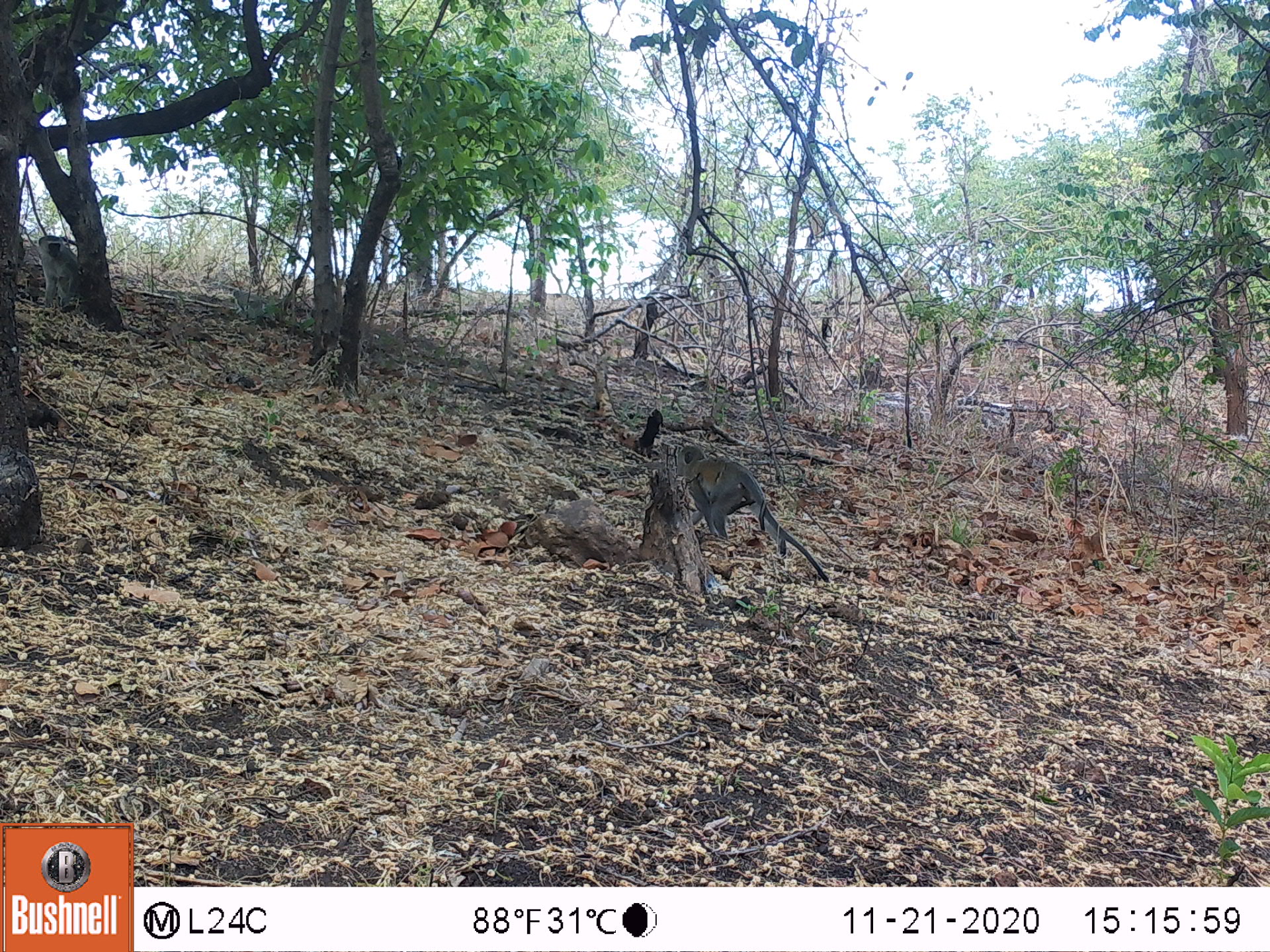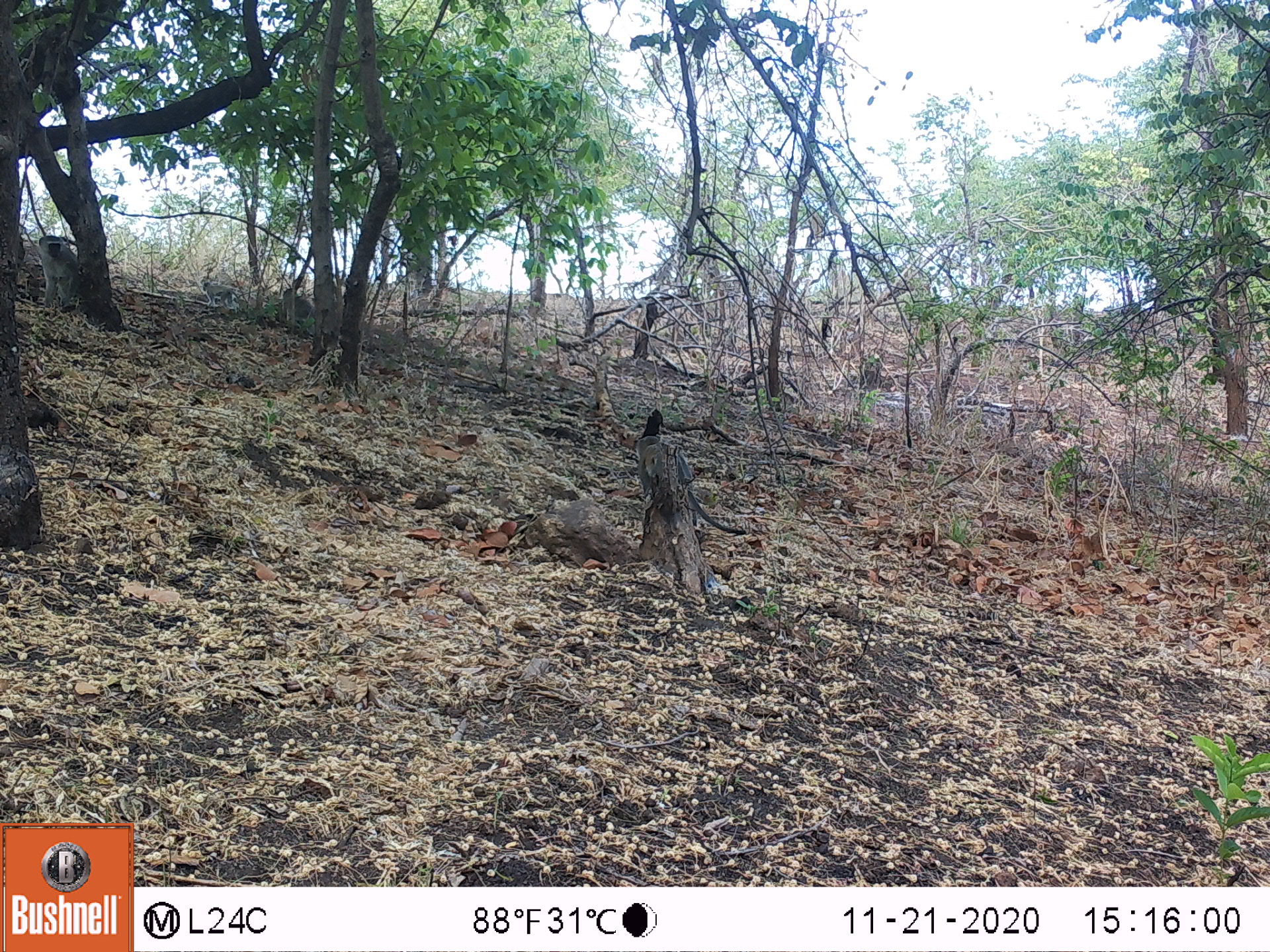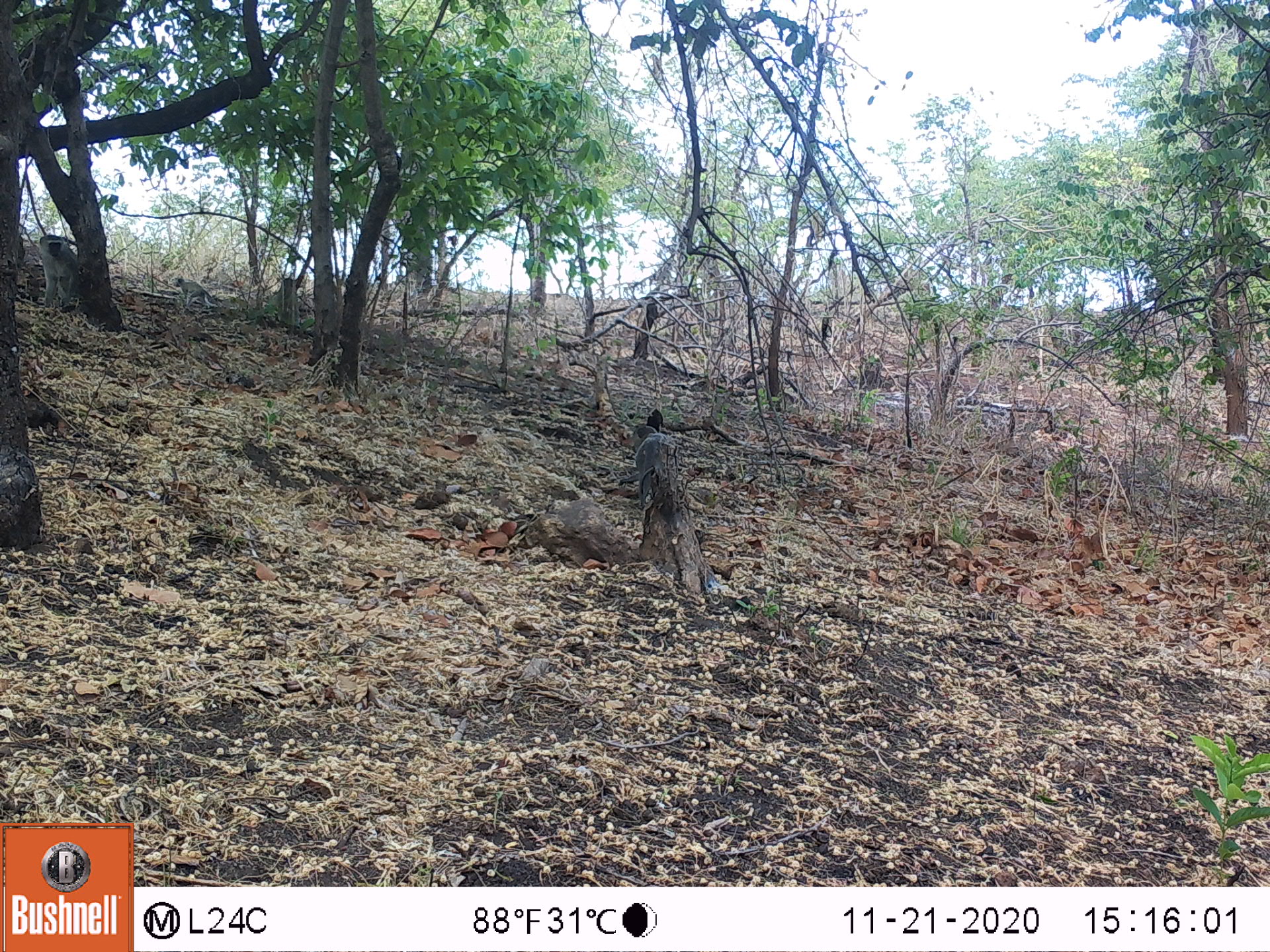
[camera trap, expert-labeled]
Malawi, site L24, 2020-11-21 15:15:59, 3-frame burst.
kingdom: Animalia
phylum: Chordata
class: Mammalia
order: Primates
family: Cercopithecidae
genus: Chlorocebus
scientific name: Chlorocebus pygerythrus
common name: vervet monkey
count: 2